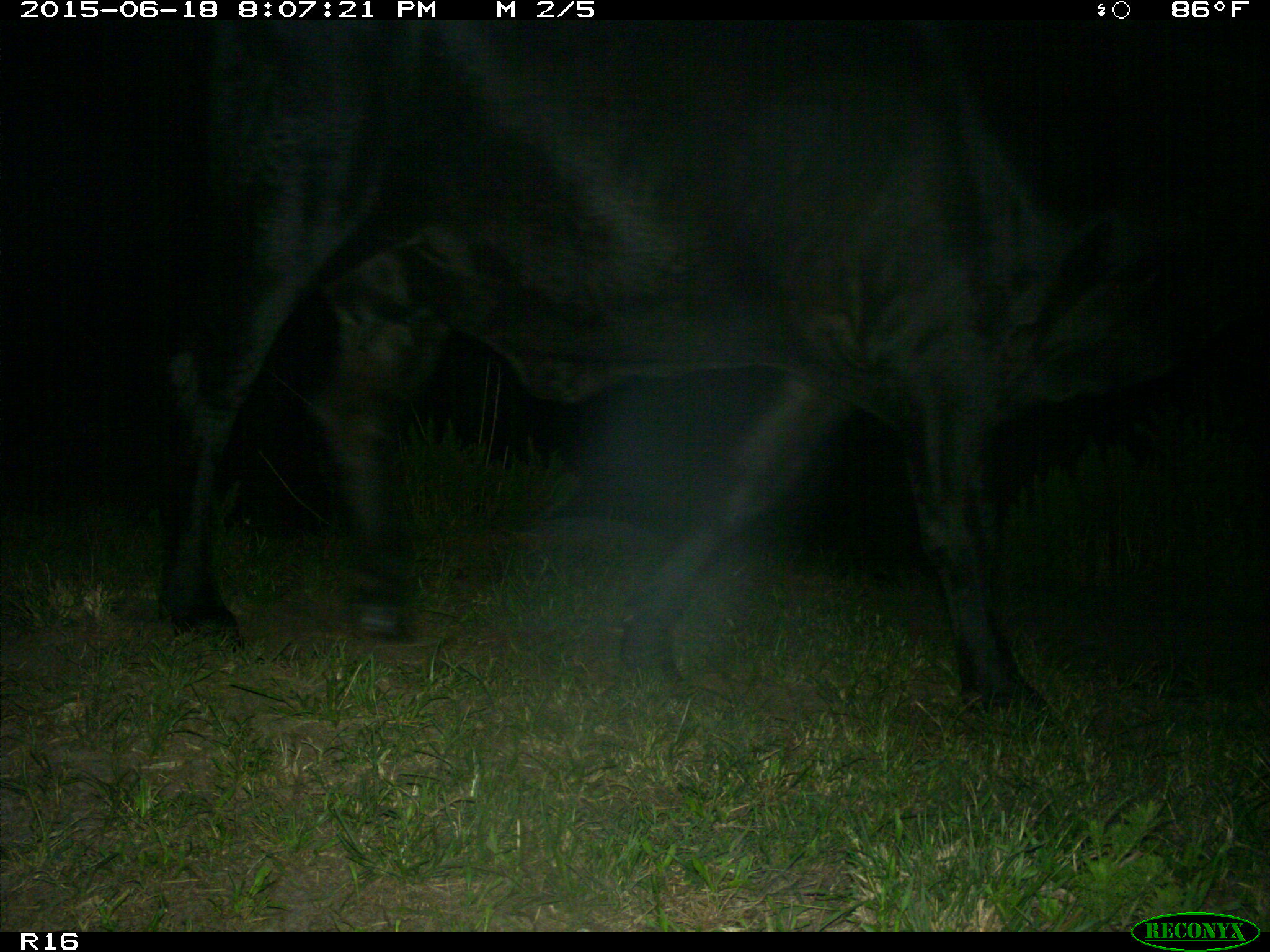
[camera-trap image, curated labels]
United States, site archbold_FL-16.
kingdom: Animalia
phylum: Chordata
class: Mammalia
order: Artiodactyla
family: Bovidae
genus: Bos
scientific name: Bos taurus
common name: domestic cow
Bos taurus (domestic cow).